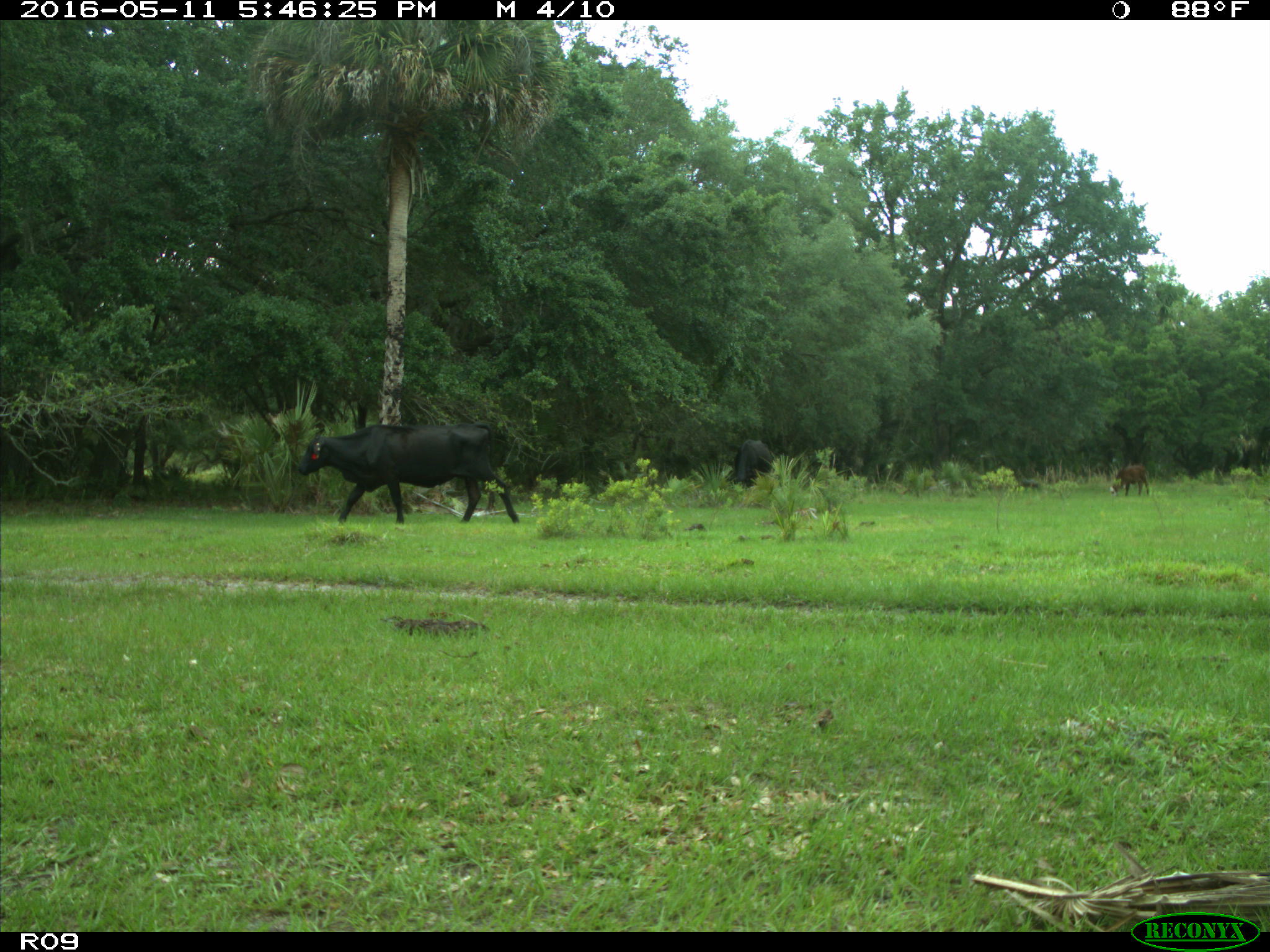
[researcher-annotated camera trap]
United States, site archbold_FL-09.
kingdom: Animalia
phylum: Chordata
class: Mammalia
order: Artiodactyla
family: Bovidae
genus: Bos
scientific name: Bos taurus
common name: domestic cow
Bos taurus (domestic cow).